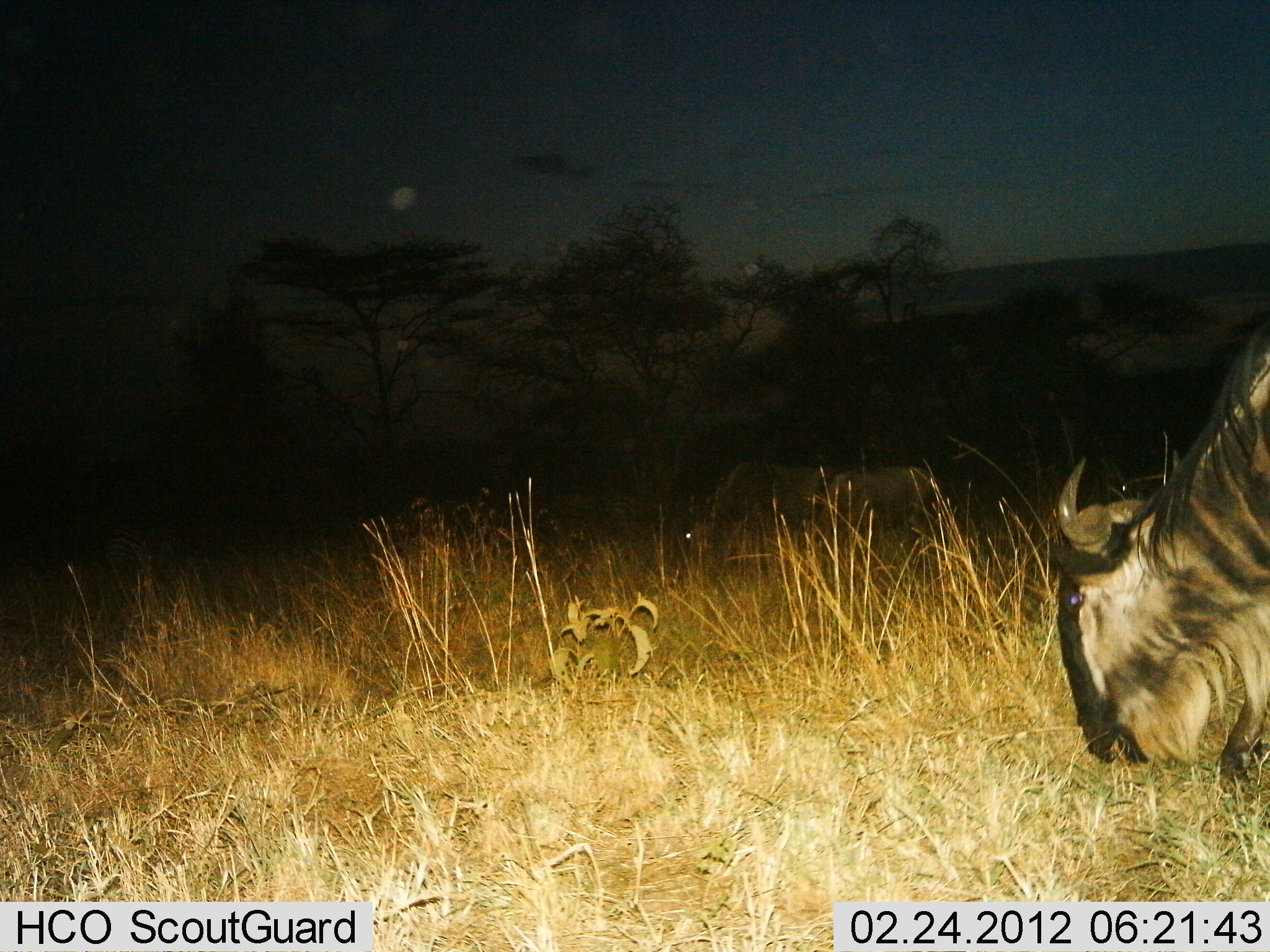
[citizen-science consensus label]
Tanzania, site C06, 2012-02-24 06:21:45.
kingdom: Animalia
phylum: Chordata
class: Mammalia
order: Artiodactyla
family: Bovidae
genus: Connochaetes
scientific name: Connochaetes taurinus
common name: blue wildebeest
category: wildebeest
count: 2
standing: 12%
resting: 0%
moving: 8%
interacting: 0%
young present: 0%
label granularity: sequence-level